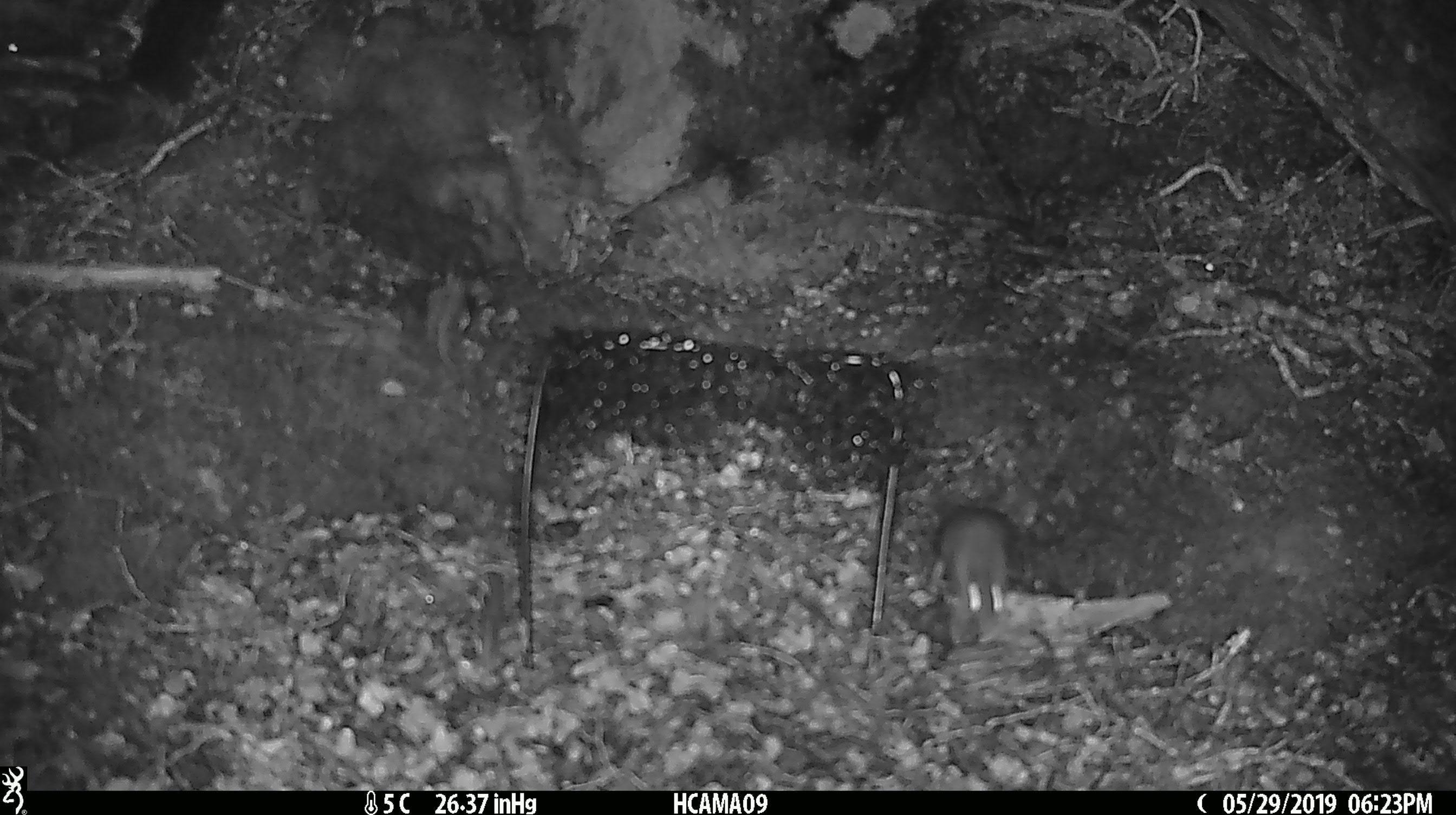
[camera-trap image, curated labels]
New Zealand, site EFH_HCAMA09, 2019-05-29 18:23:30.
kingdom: Animalia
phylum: Chordata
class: Mammalia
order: Rodentia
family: Muridae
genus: Rattus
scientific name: Rattus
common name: rat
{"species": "rat (Rattus)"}